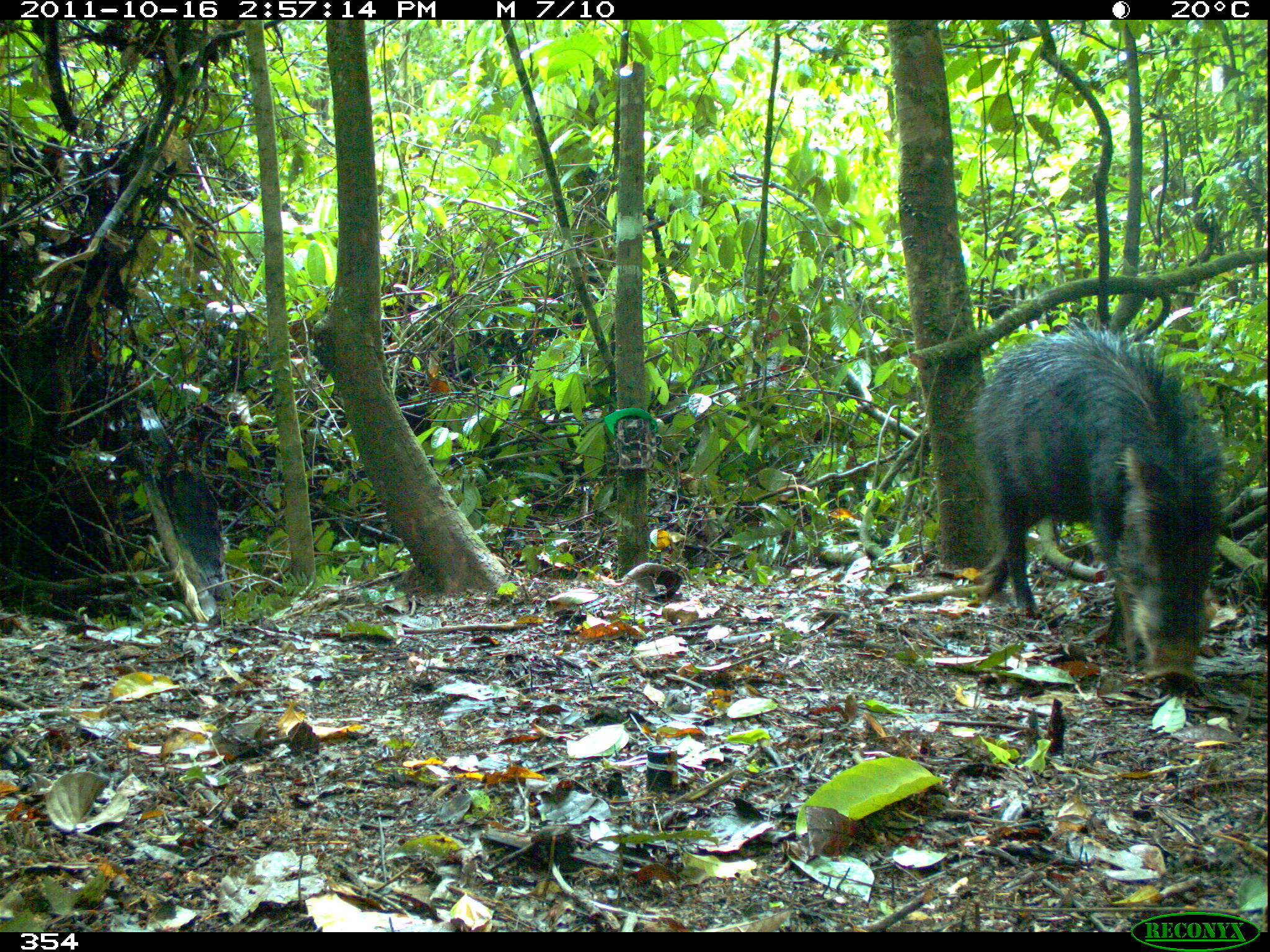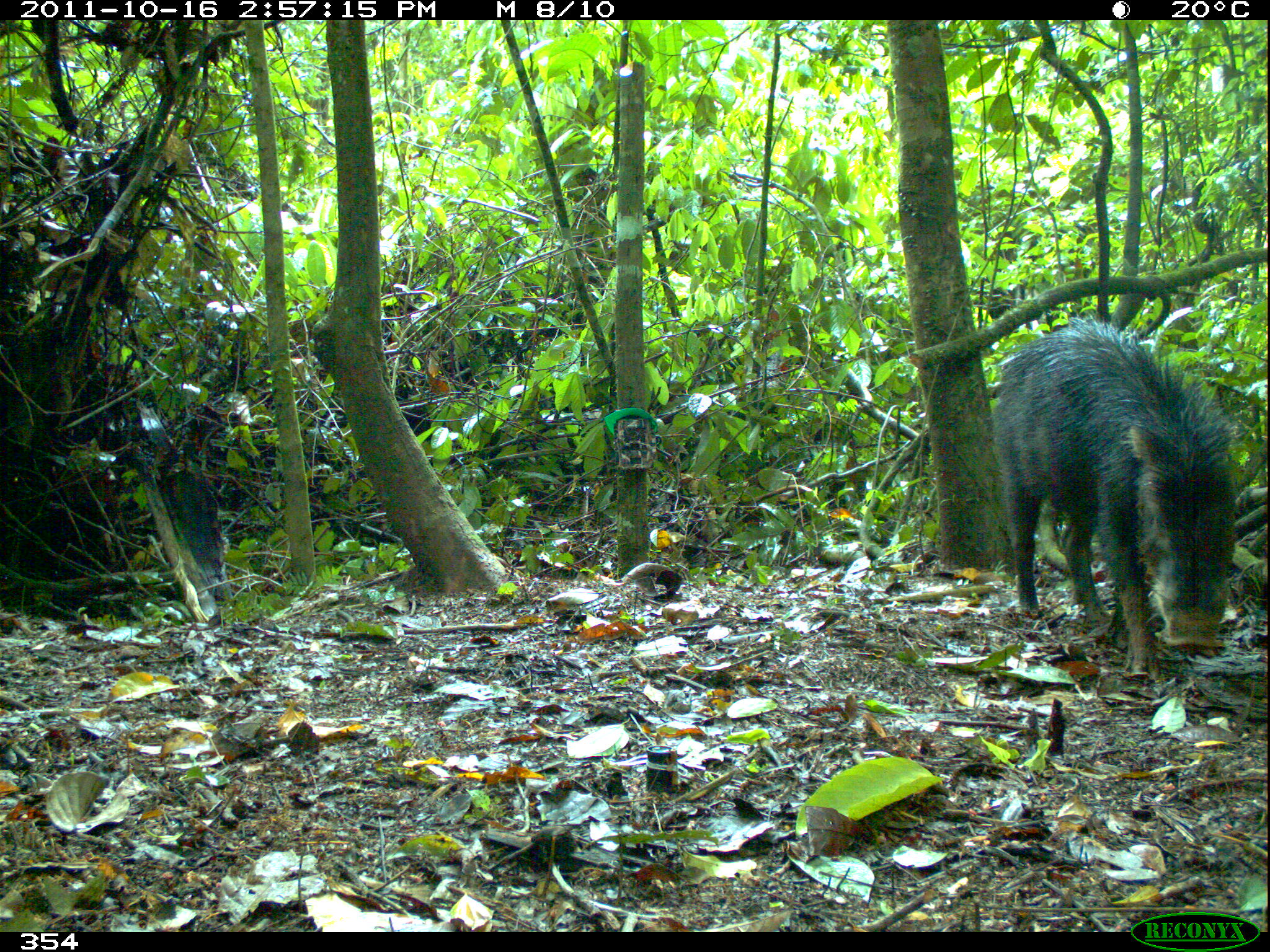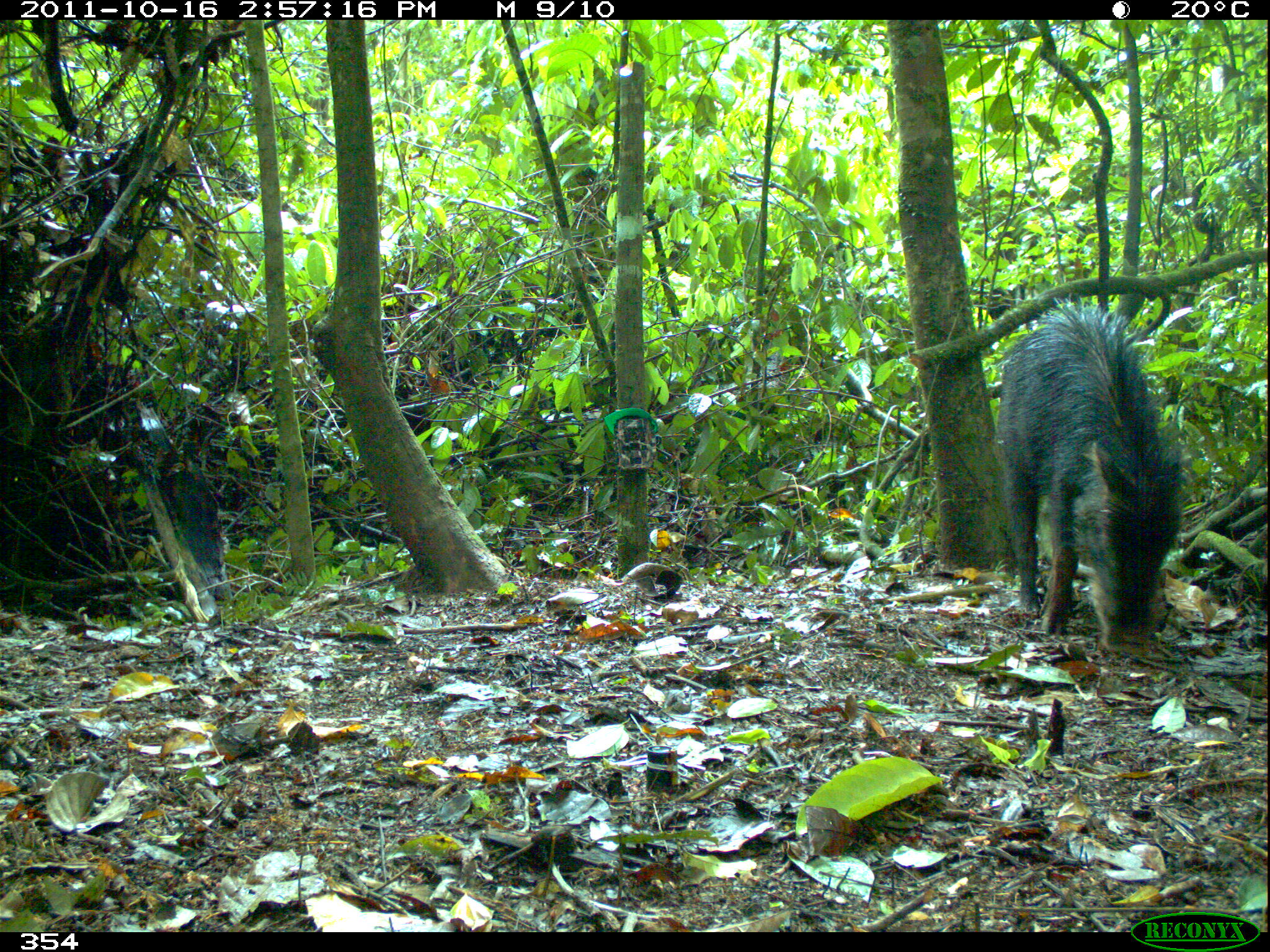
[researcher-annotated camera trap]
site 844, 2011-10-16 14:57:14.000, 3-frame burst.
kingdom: Animalia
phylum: Chordata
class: Mammalia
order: Artiodactyla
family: Tayassuidae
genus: Tayassu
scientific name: Tayassu pecari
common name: white-lipped peccary